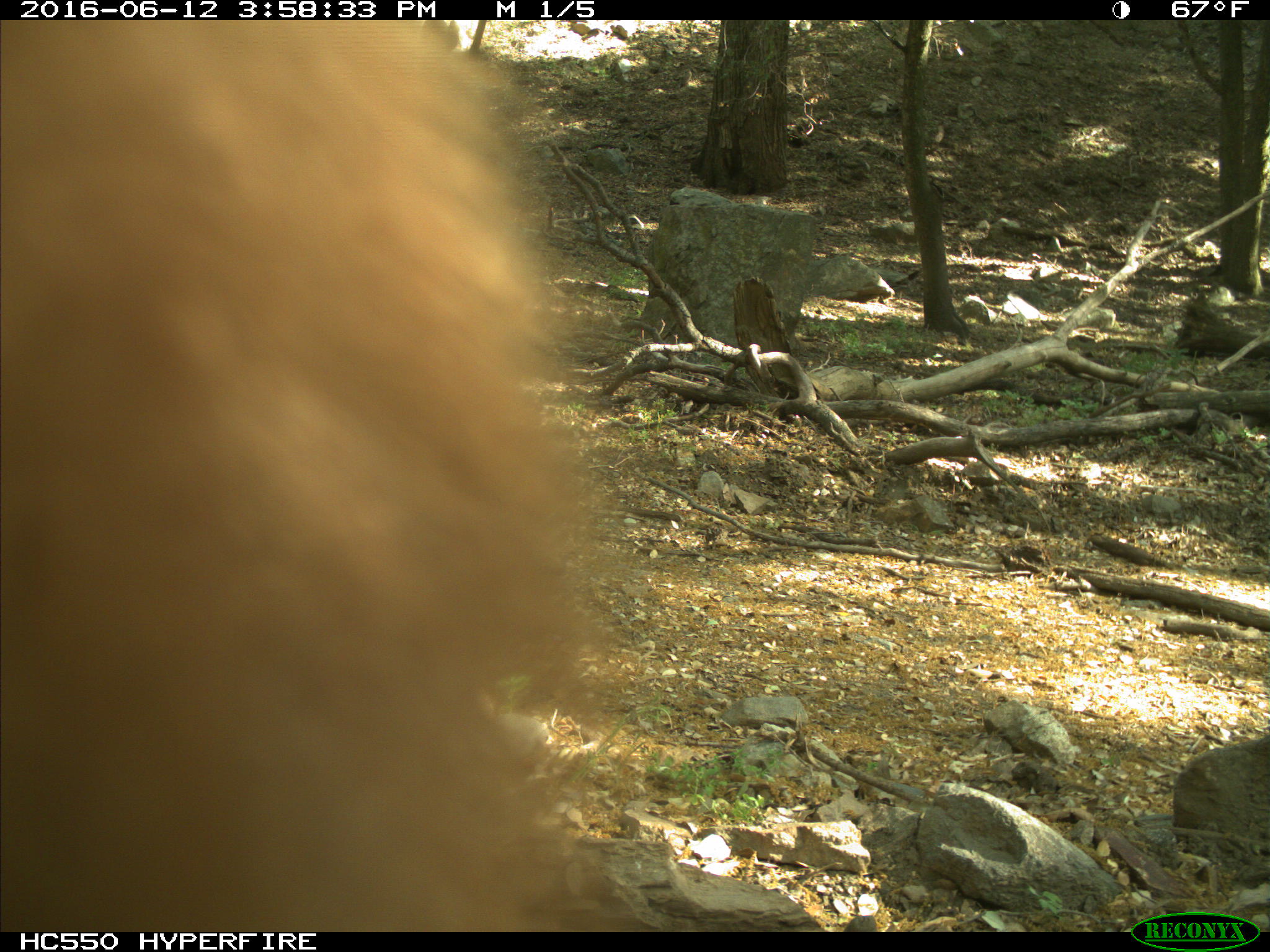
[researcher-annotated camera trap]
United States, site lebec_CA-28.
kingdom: Animalia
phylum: Chordata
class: Mammalia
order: Carnivora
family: Ursidae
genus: Ursus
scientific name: Ursus americanus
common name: american black bear